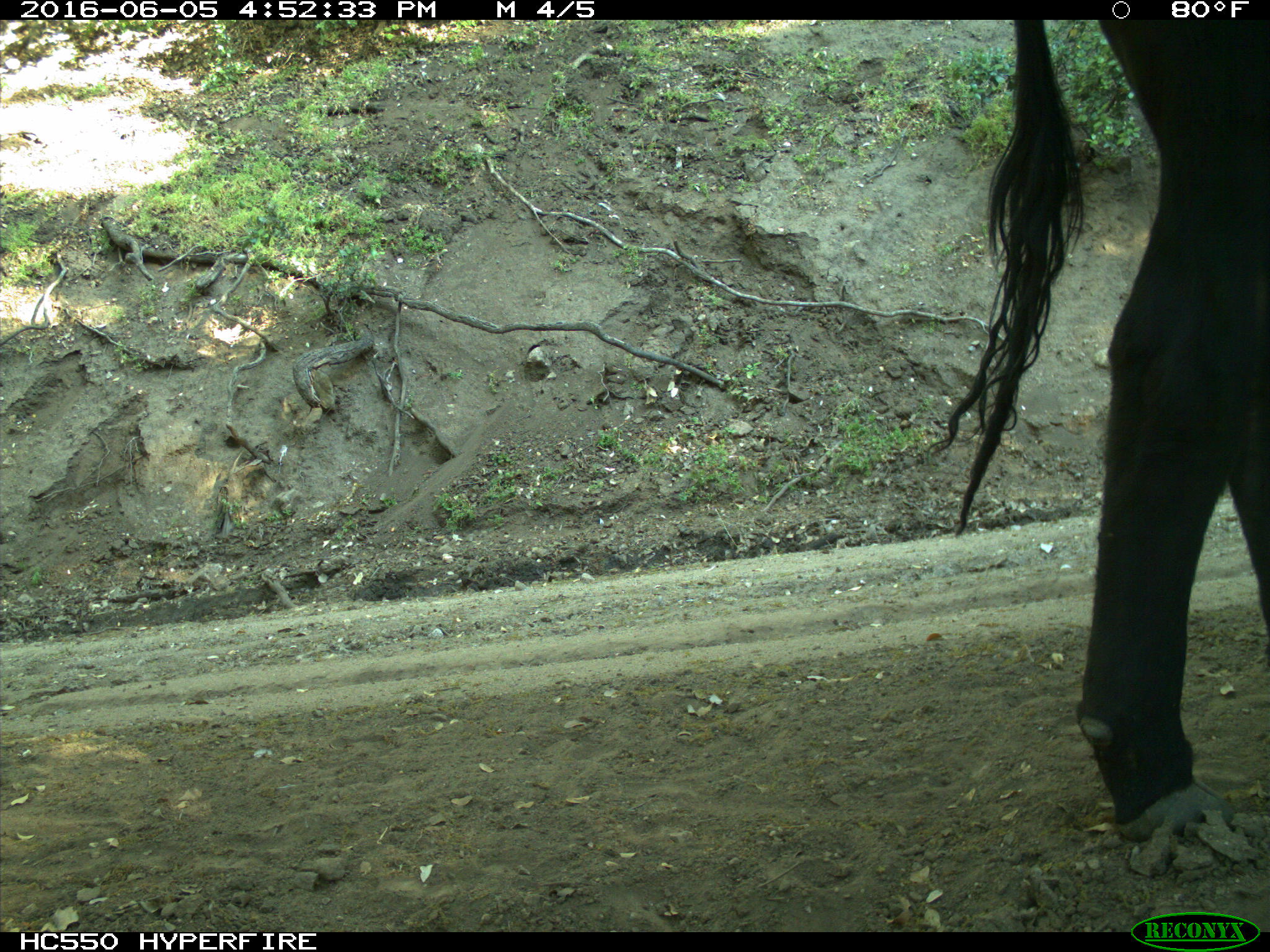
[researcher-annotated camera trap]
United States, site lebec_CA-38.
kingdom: Animalia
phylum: Chordata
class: Mammalia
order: Artiodactyla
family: Bovidae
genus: Bos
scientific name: Bos taurus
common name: domestic cow